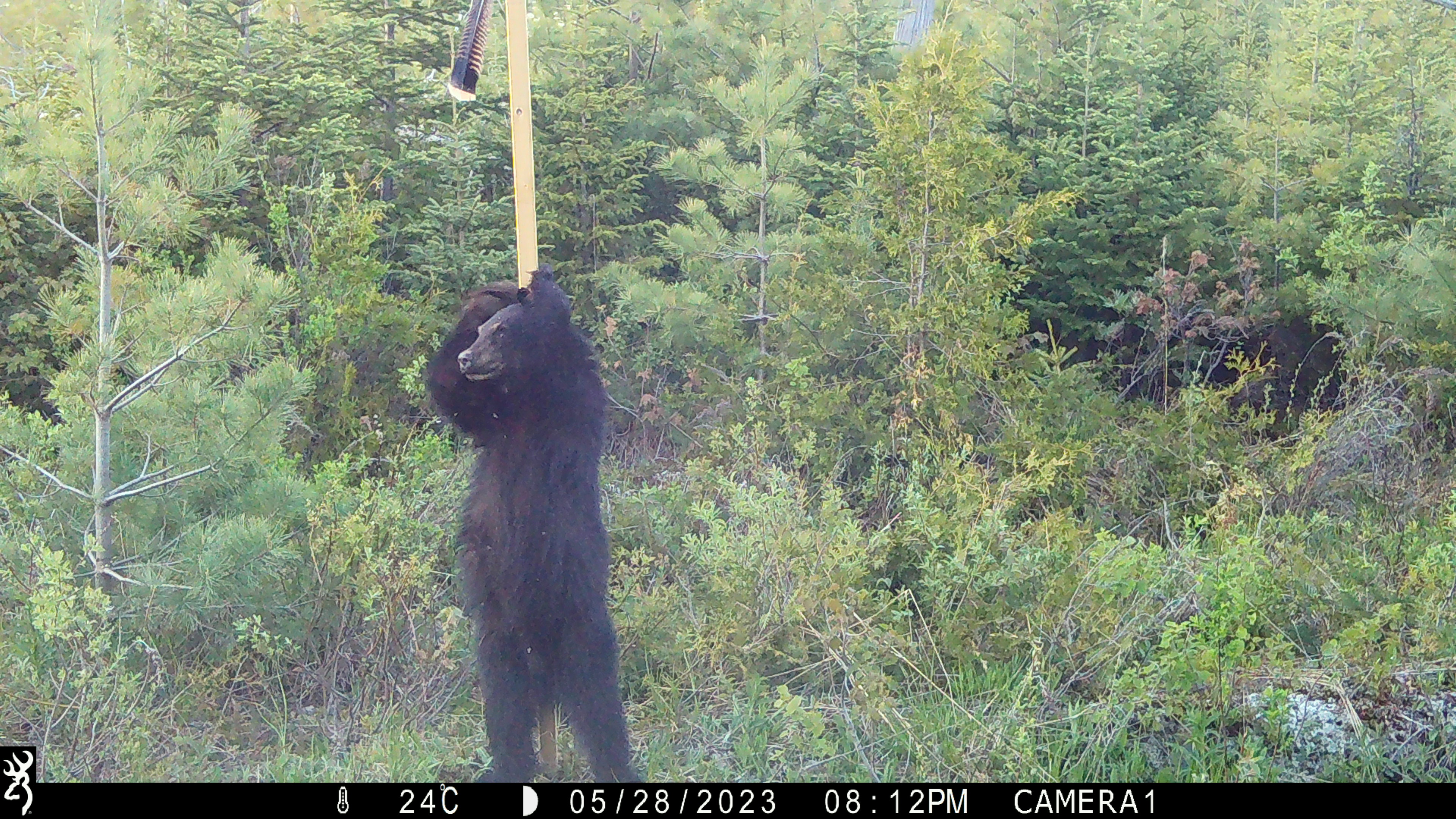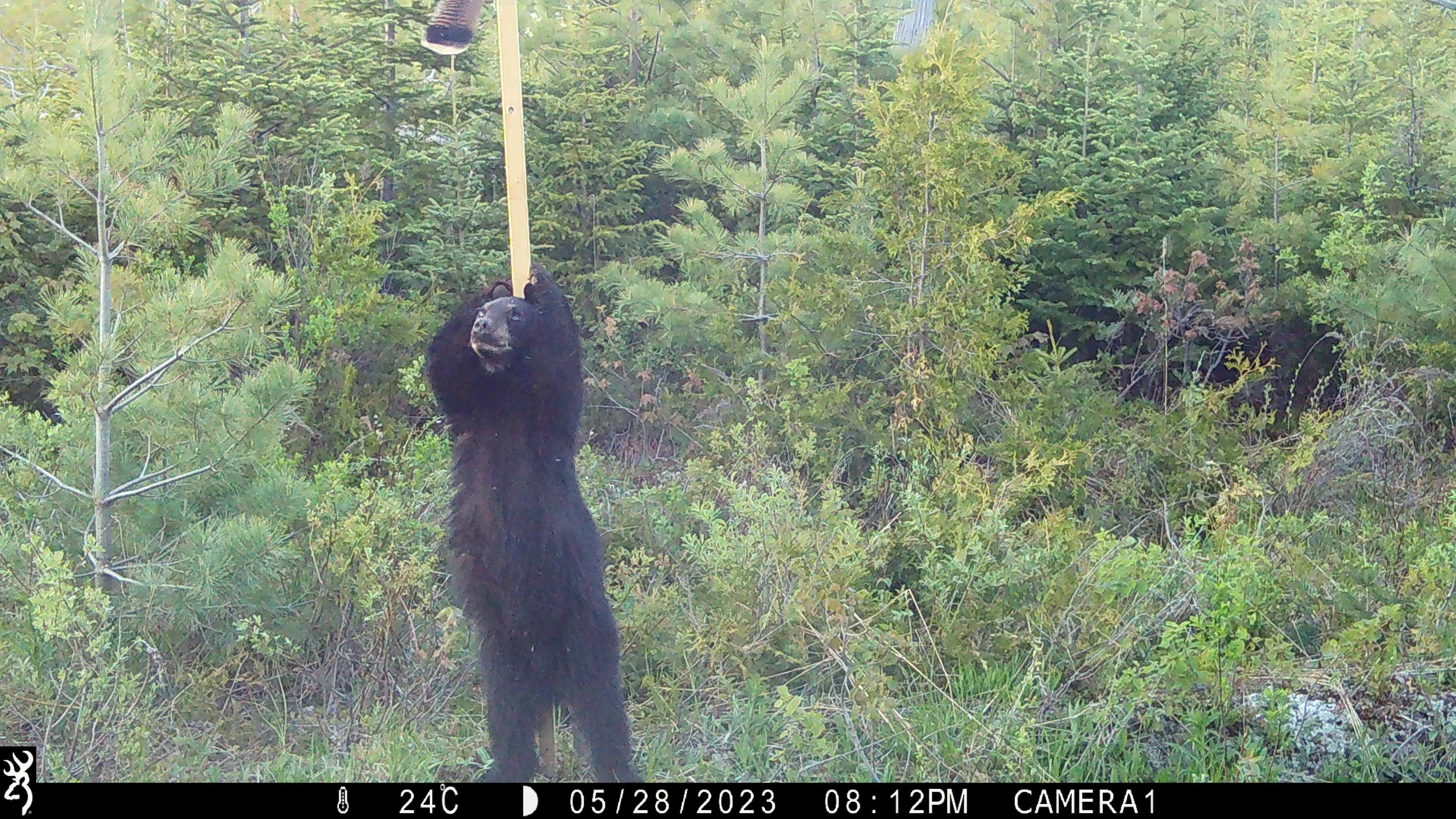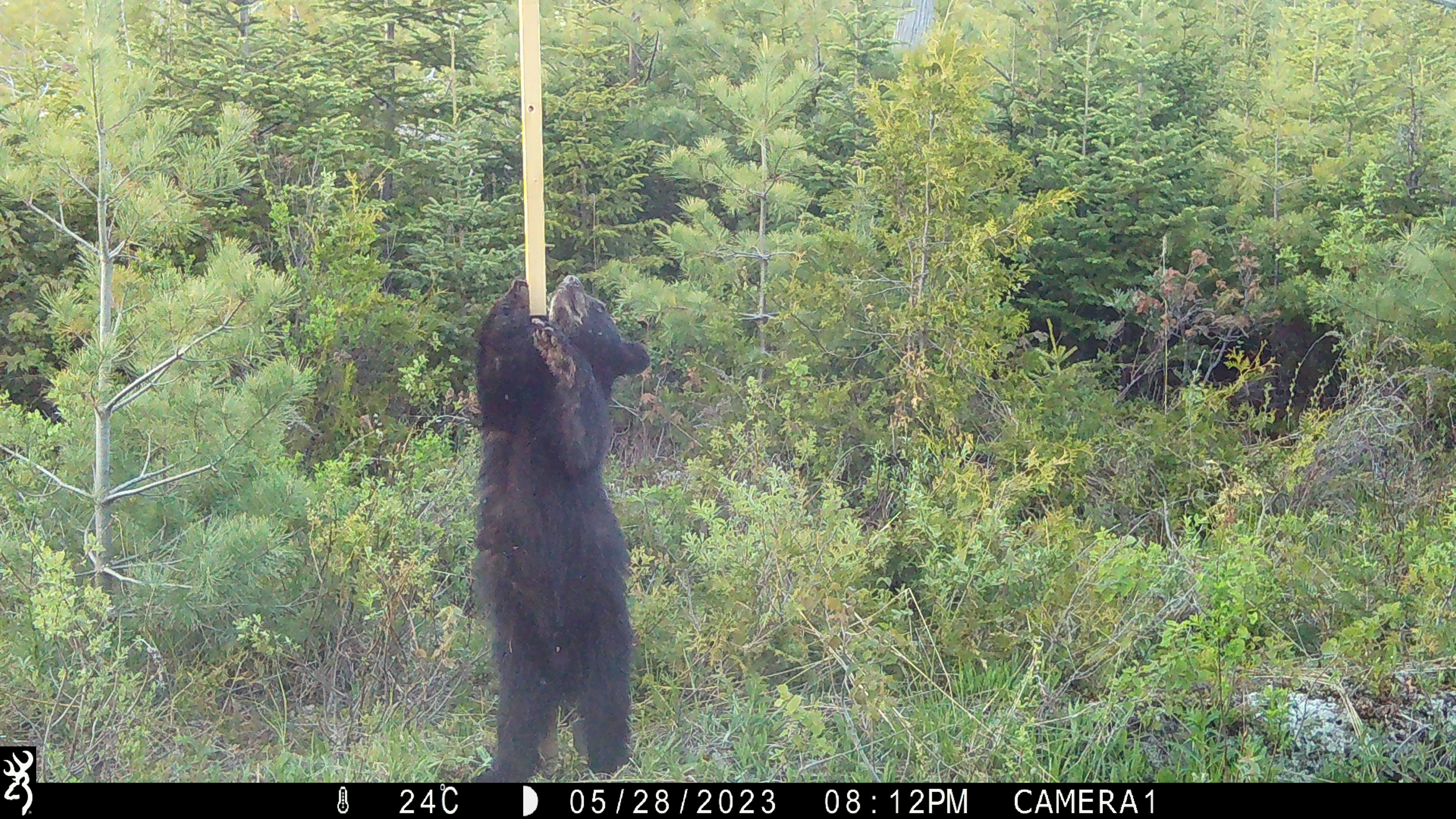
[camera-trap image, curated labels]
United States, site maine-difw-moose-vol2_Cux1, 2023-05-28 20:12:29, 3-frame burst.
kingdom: Animalia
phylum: Chordata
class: Mammalia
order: Carnivora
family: Ursidae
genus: Ursus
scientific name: Ursus americanus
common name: black bear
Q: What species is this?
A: Black bear (Ursus americanus).